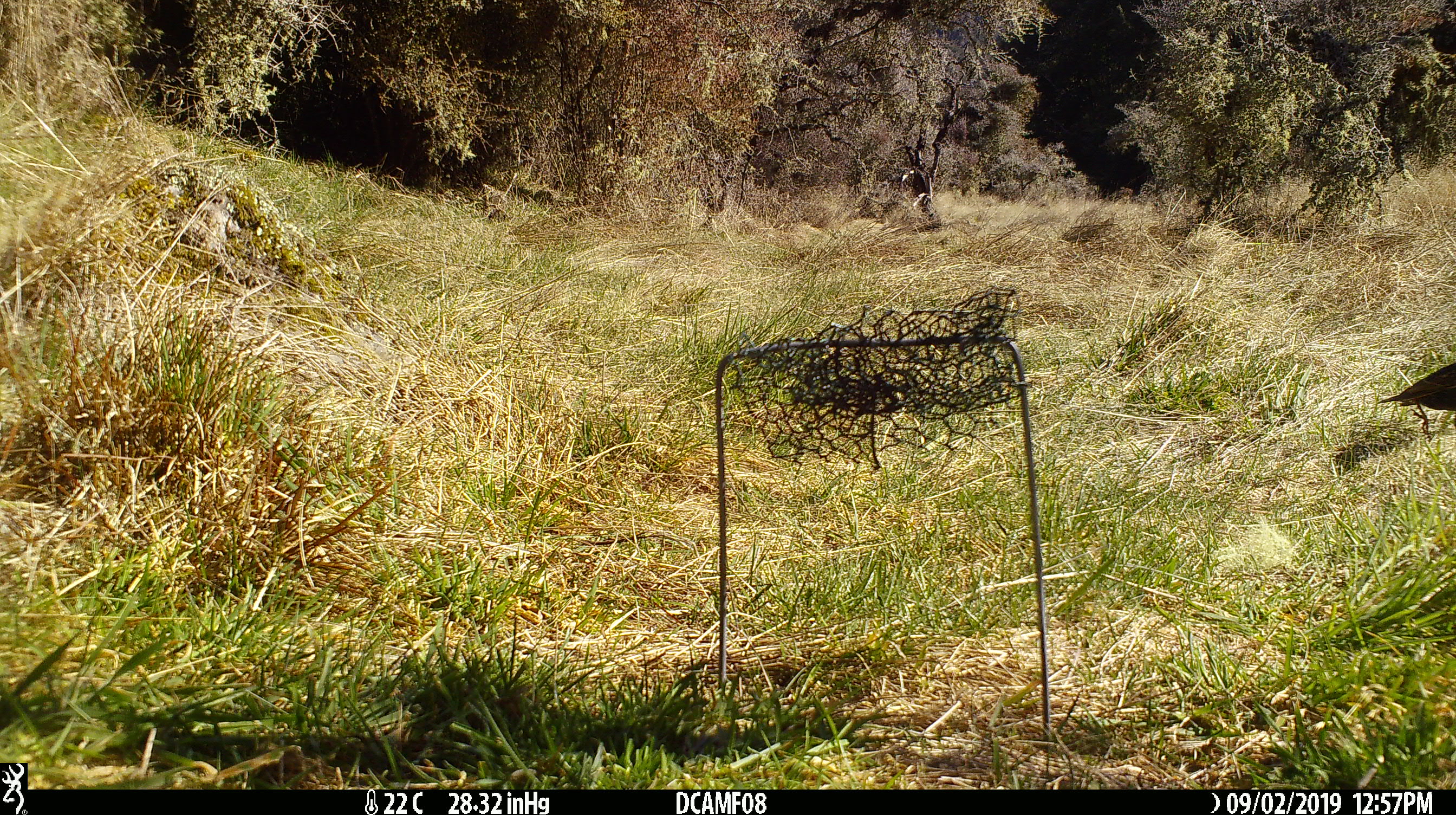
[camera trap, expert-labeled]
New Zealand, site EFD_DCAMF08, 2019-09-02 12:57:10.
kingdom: Animalia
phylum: Chordata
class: Aves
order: Passeriformes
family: Sturnidae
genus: Sturnus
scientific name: Sturnus vulgaris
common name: european starling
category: starling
Starling (european starling) (Sturnus vulgaris).